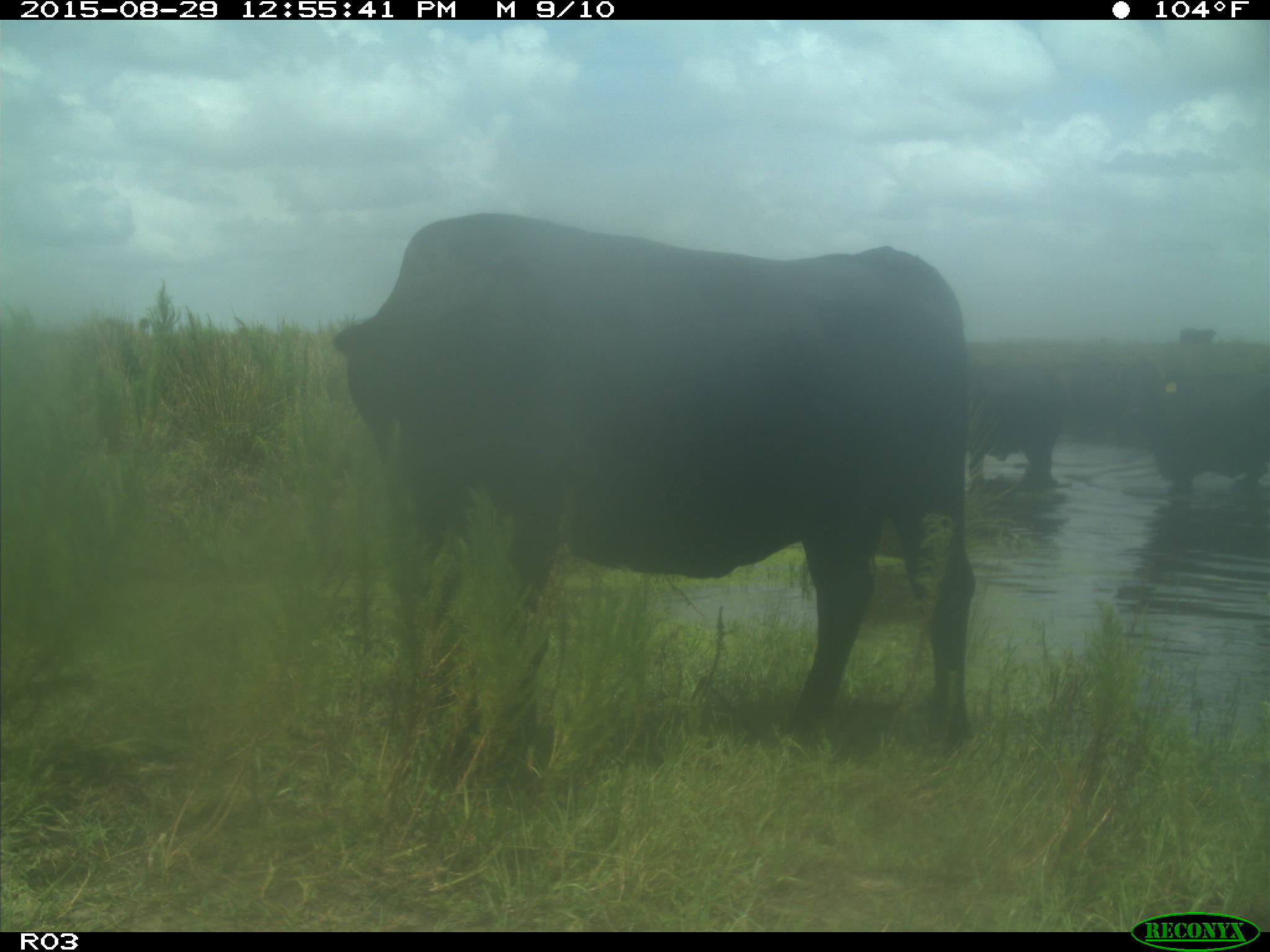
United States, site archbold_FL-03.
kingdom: Animalia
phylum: Chordata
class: Mammalia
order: Artiodactyla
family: Bovidae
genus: Bos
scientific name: Bos taurus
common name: domestic cow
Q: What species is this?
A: Bos taurus (domestic cow).